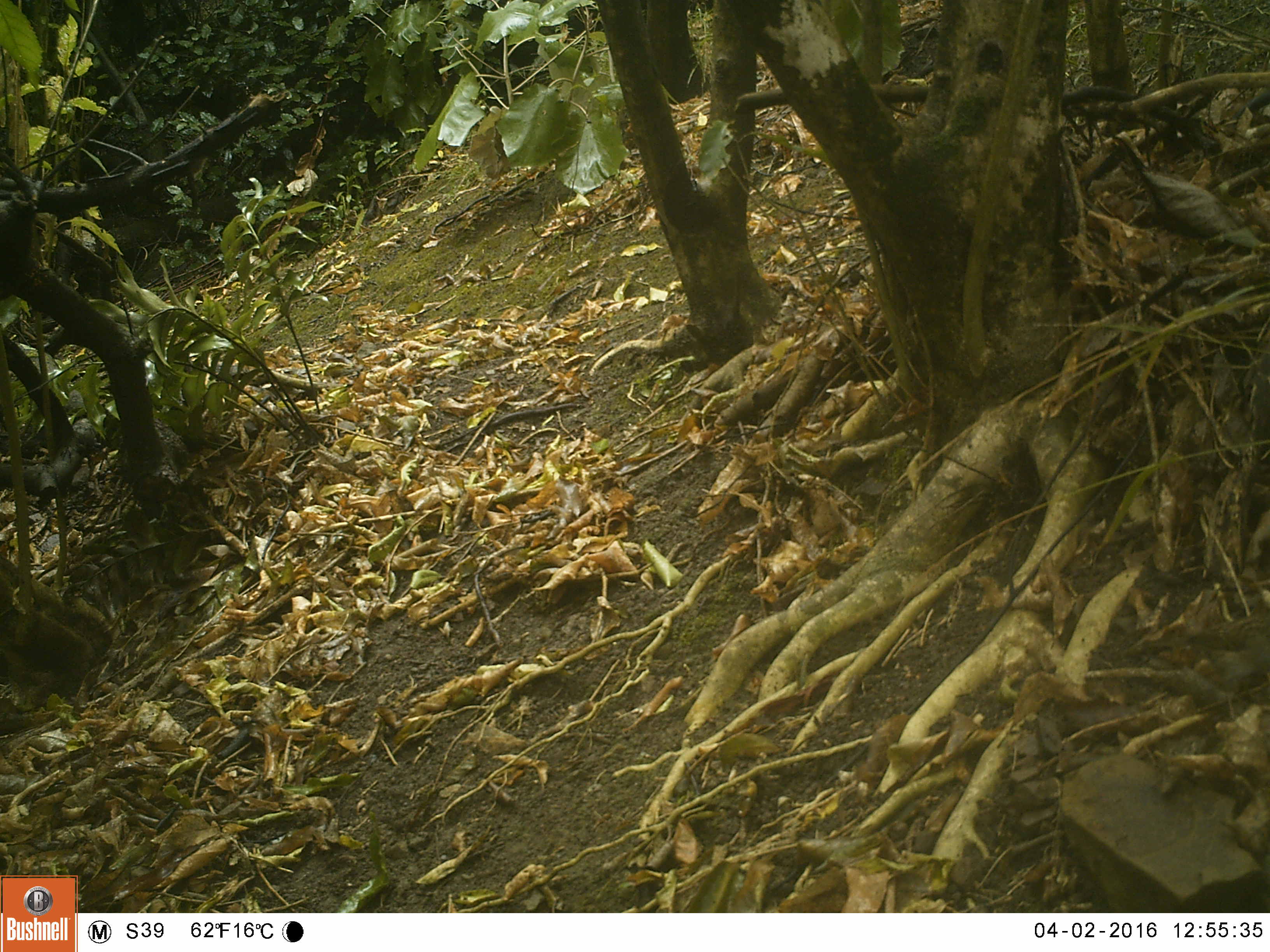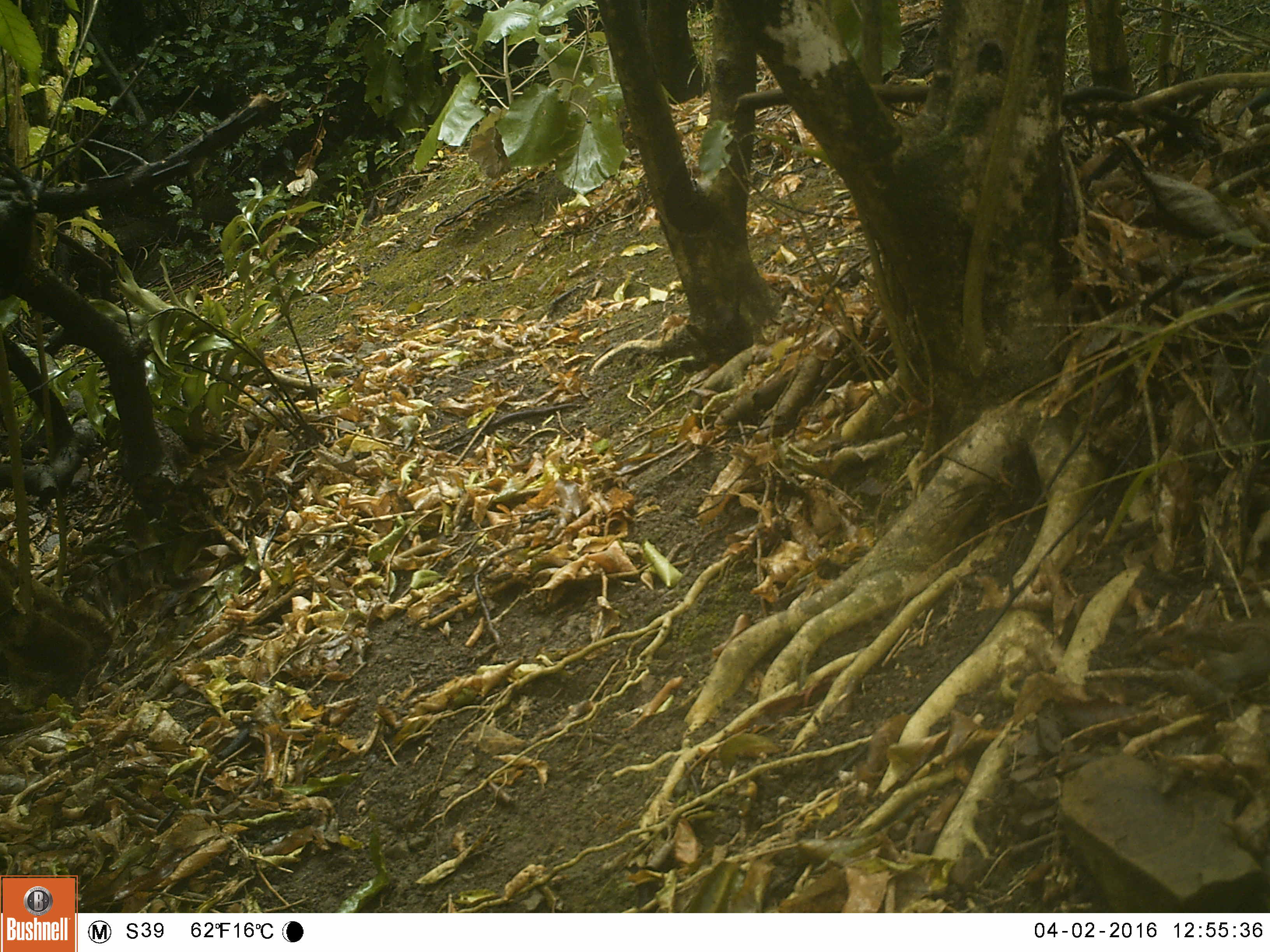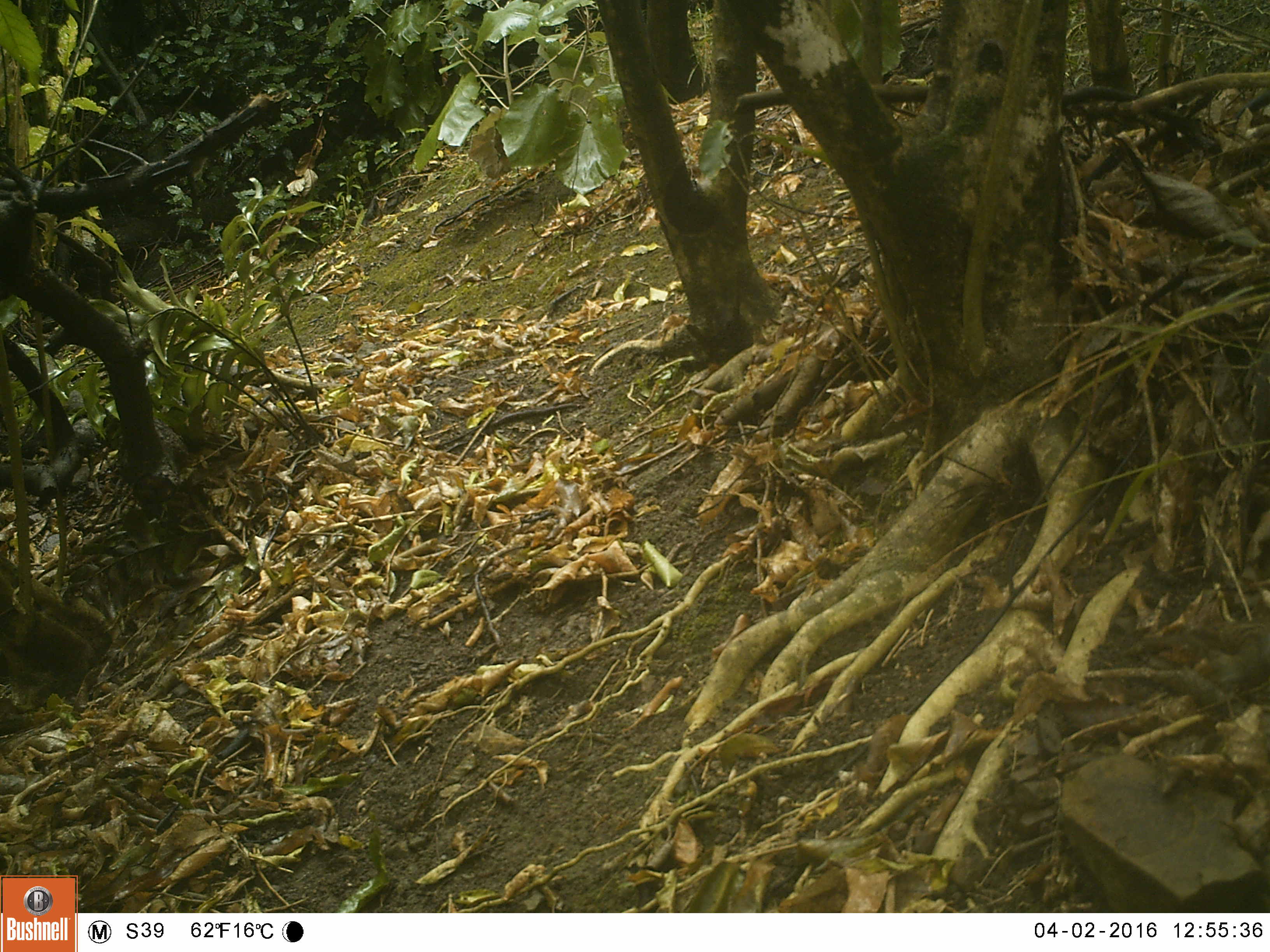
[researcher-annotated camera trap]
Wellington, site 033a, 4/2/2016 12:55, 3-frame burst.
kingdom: Animalia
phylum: Chordata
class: Aves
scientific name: Aves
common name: bird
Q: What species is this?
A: Bird (Aves).